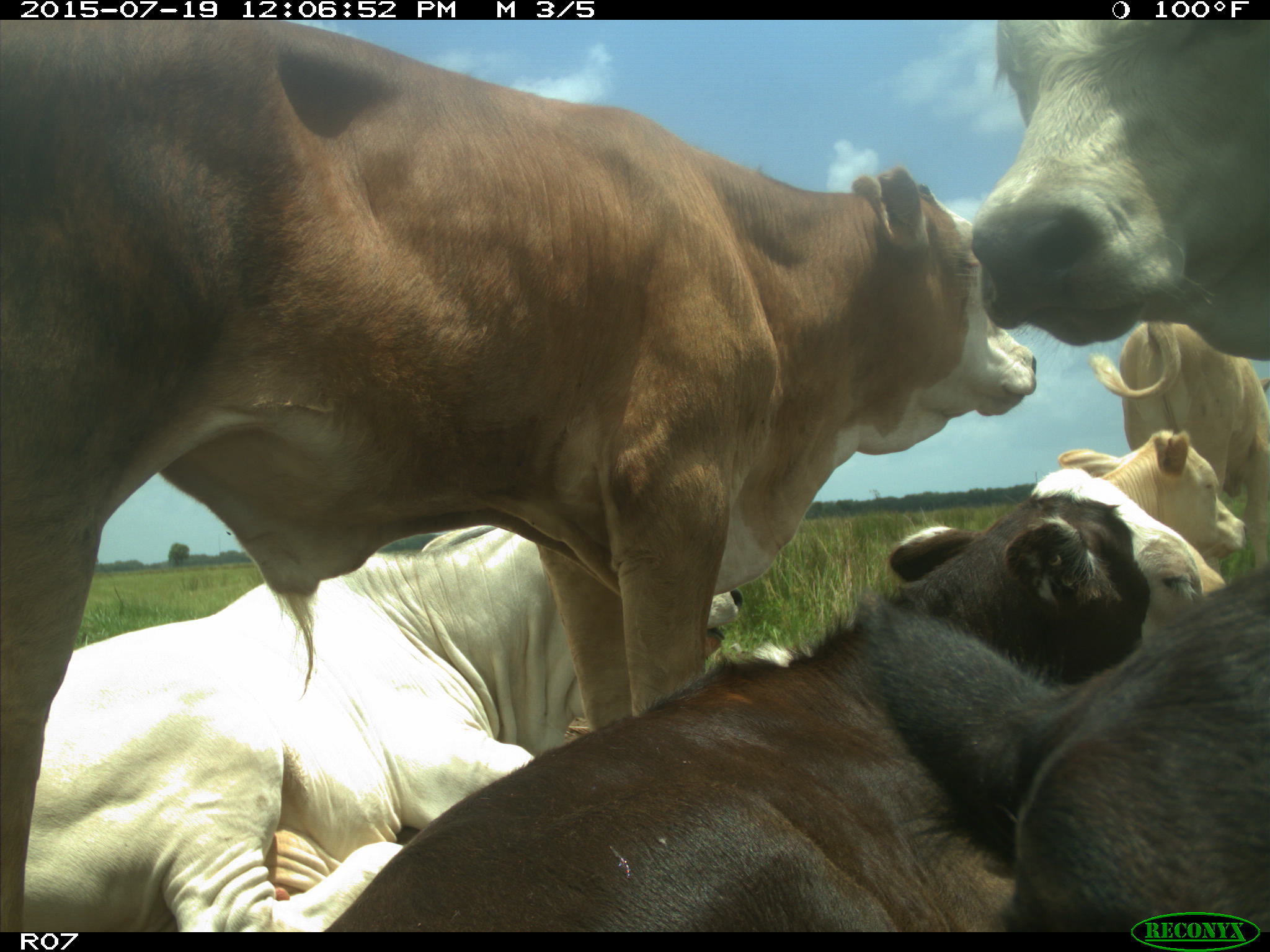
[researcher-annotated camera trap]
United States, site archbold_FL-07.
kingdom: Animalia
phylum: Chordata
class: Mammalia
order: Artiodactyla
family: Bovidae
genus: Bos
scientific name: Bos taurus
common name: domestic cow